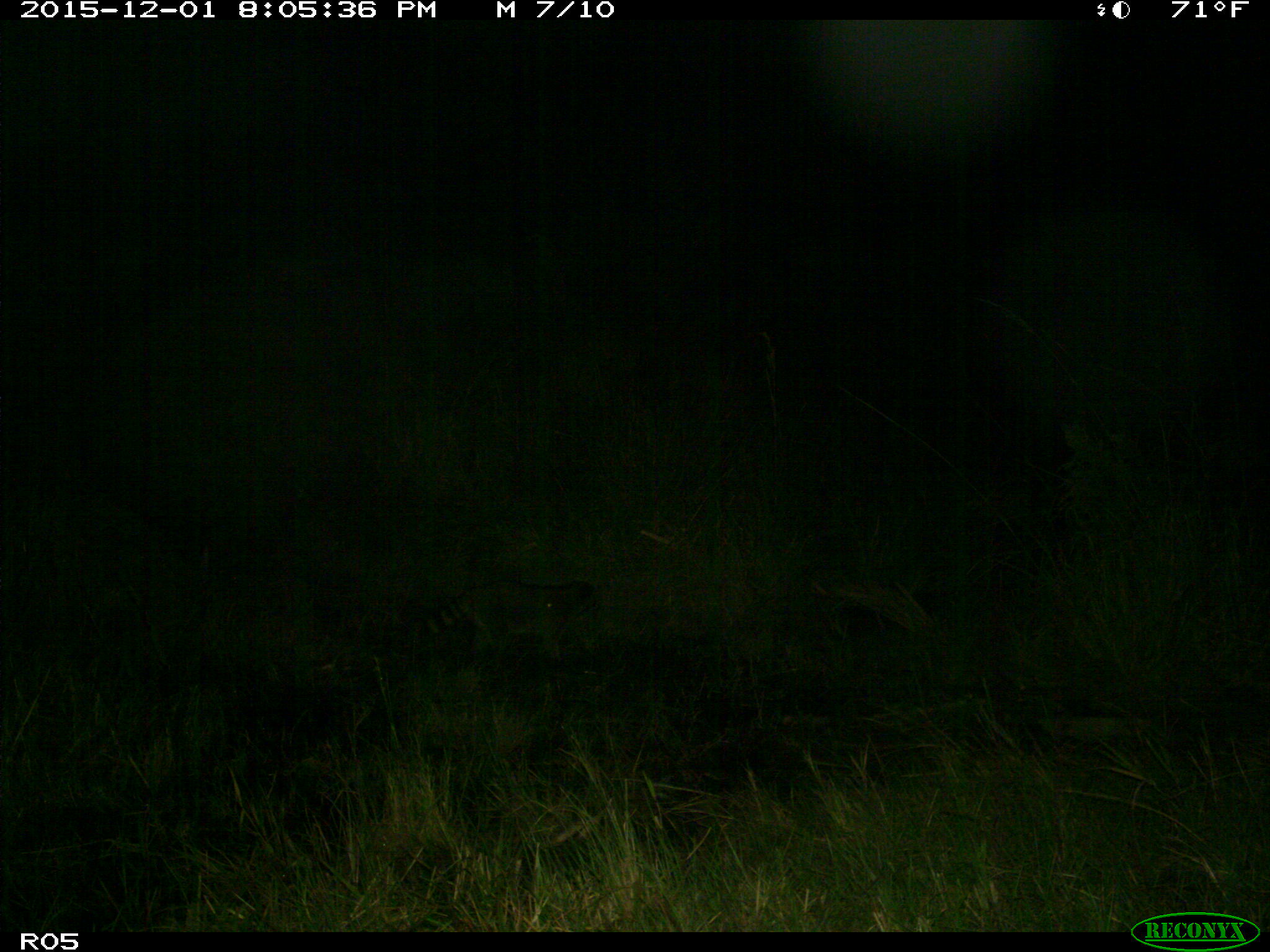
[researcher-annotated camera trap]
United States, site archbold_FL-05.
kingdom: Animalia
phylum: Chordata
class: Mammalia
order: Carnivora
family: Procyonidae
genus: Procyon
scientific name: Procyon lotor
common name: common raccoon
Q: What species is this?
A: Procyon lotor (common raccoon).